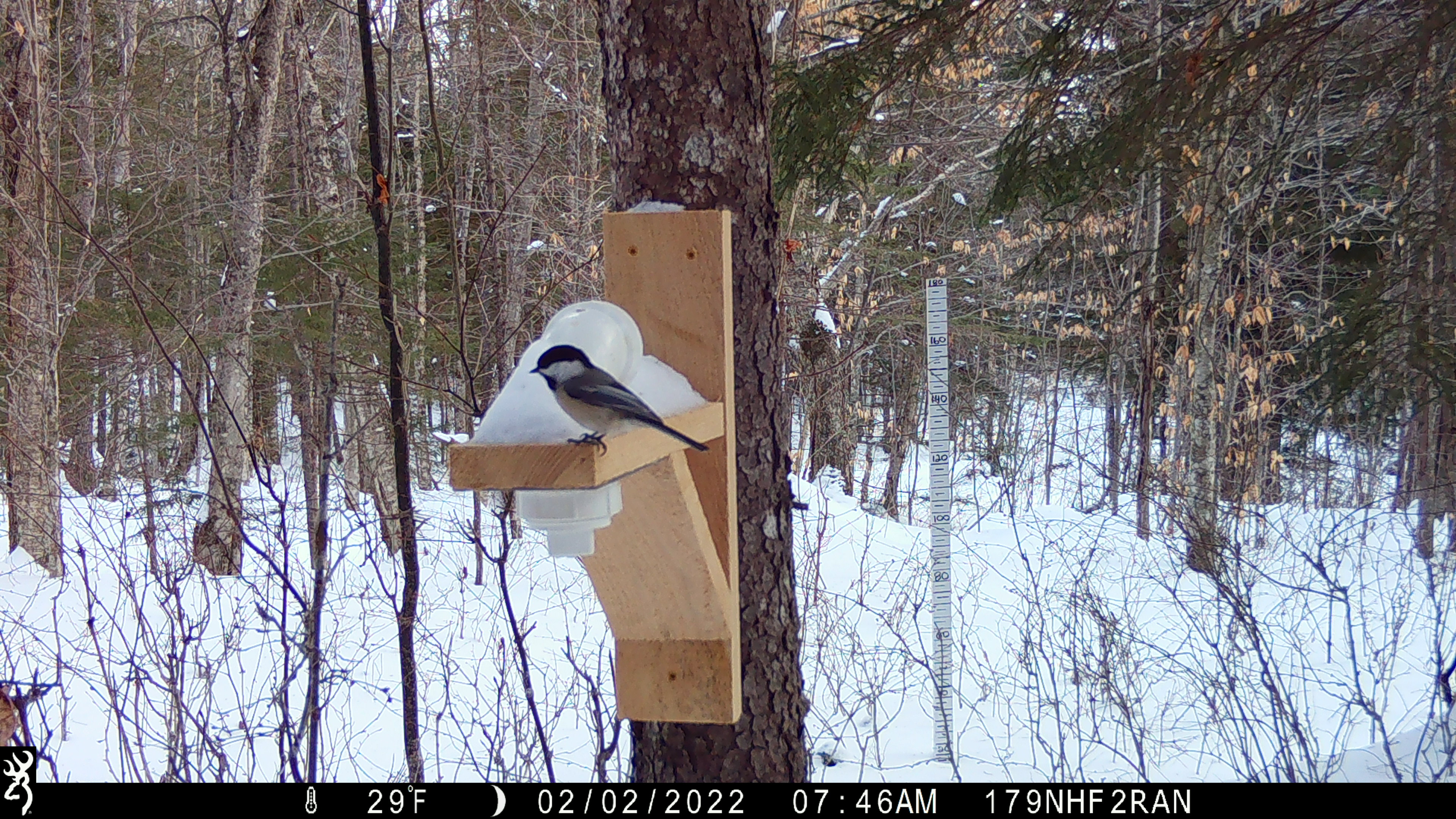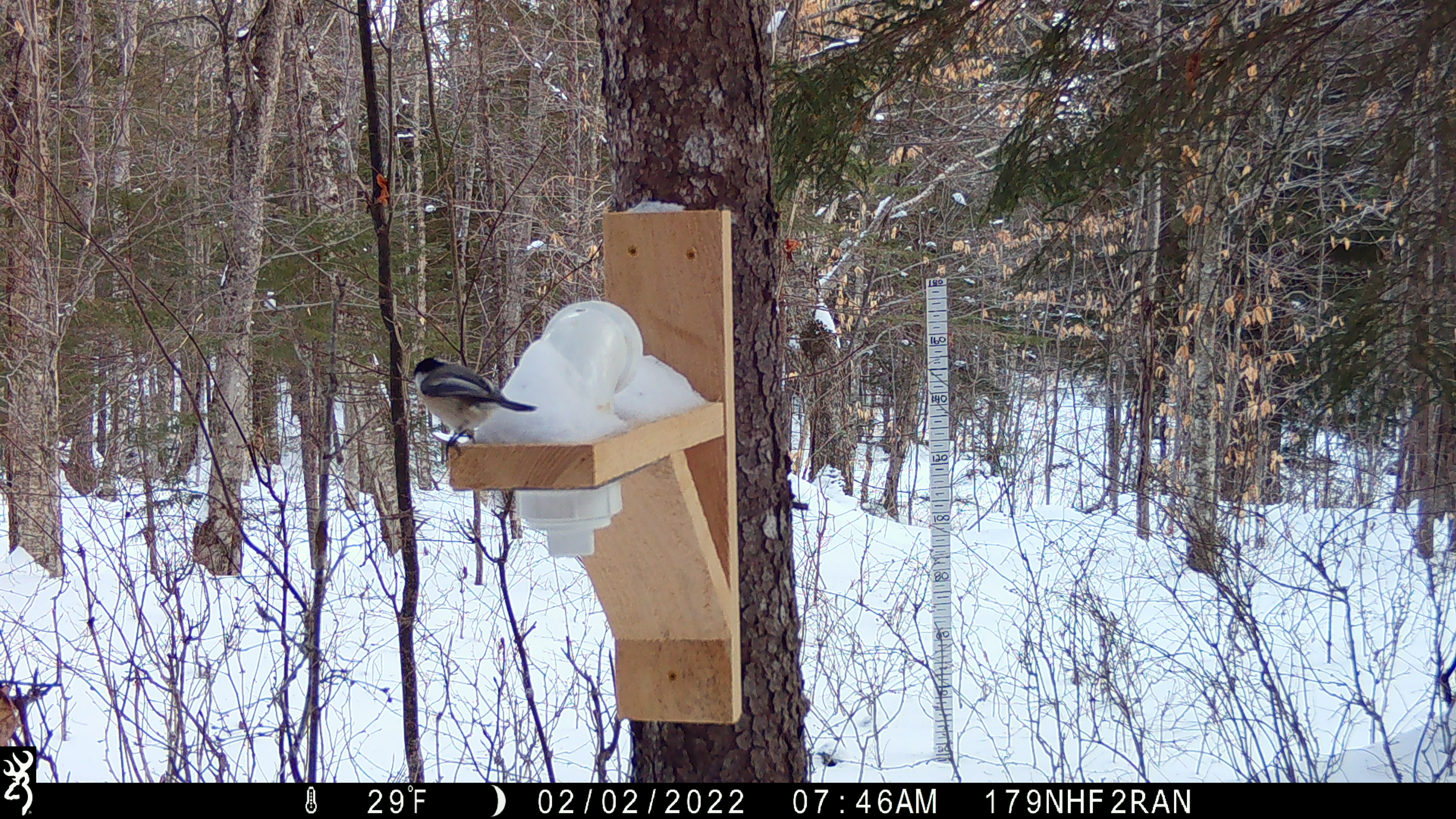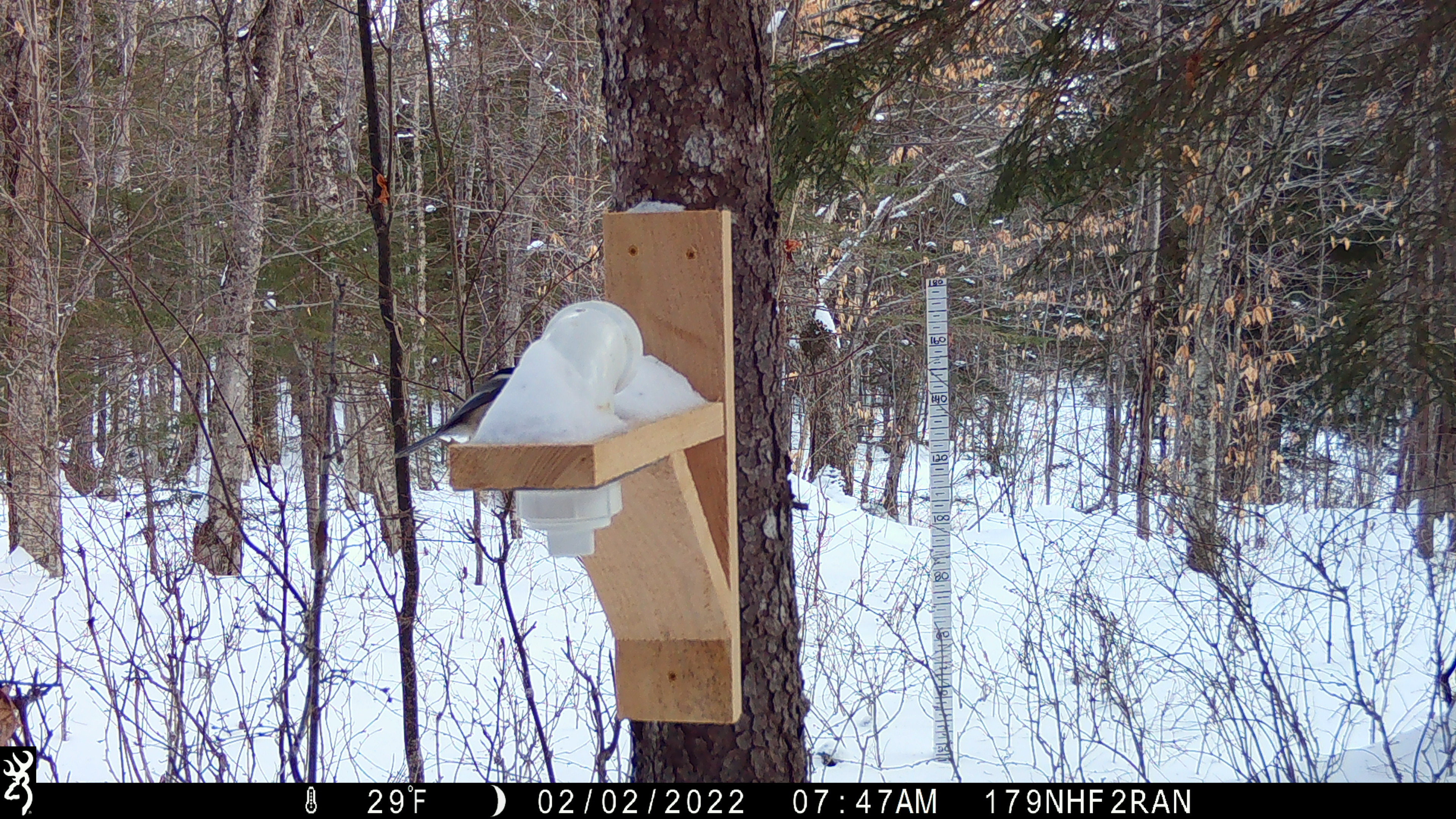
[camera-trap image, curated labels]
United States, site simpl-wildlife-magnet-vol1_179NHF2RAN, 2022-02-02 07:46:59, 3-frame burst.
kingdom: Animalia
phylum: Chordata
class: Aves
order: Passeriformes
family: Sittidae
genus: Sitta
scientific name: Sitta canadensis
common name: red-breasted nuthatch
Red-breasted nuthatch (Sitta canadensis).